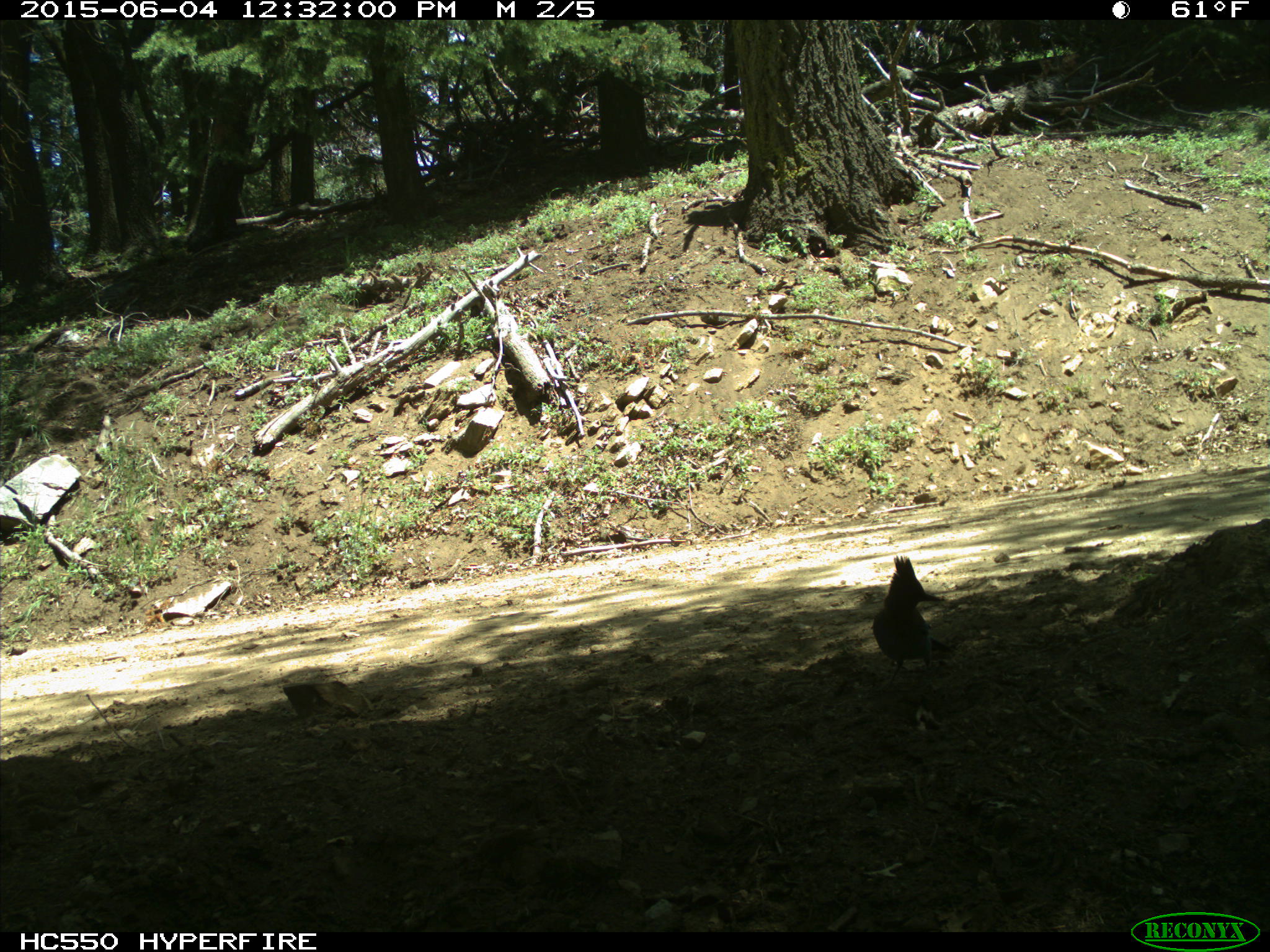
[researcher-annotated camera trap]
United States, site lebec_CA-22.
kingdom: Animalia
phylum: Chordata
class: Aves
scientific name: Aves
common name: birds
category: unidentified bird